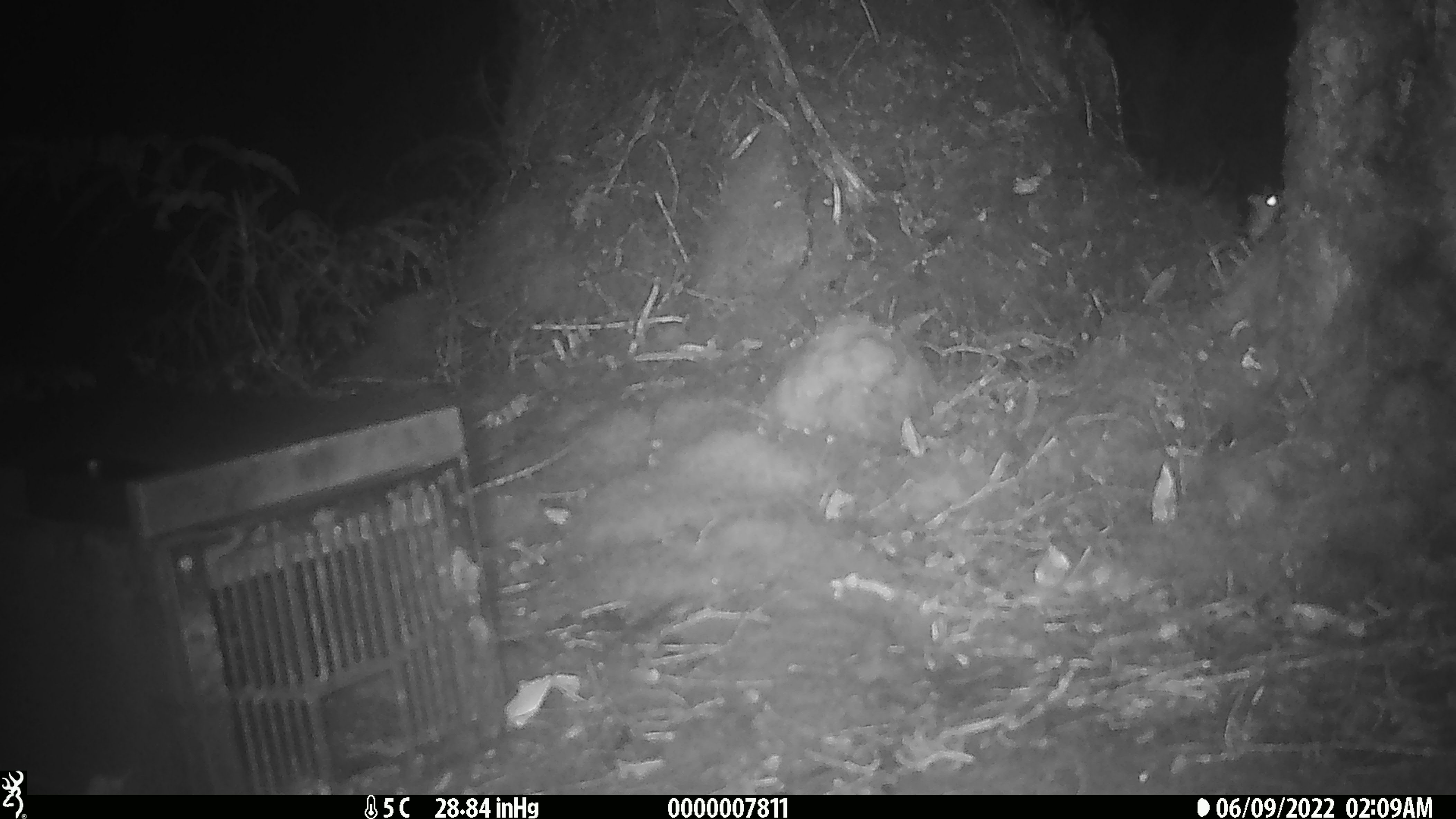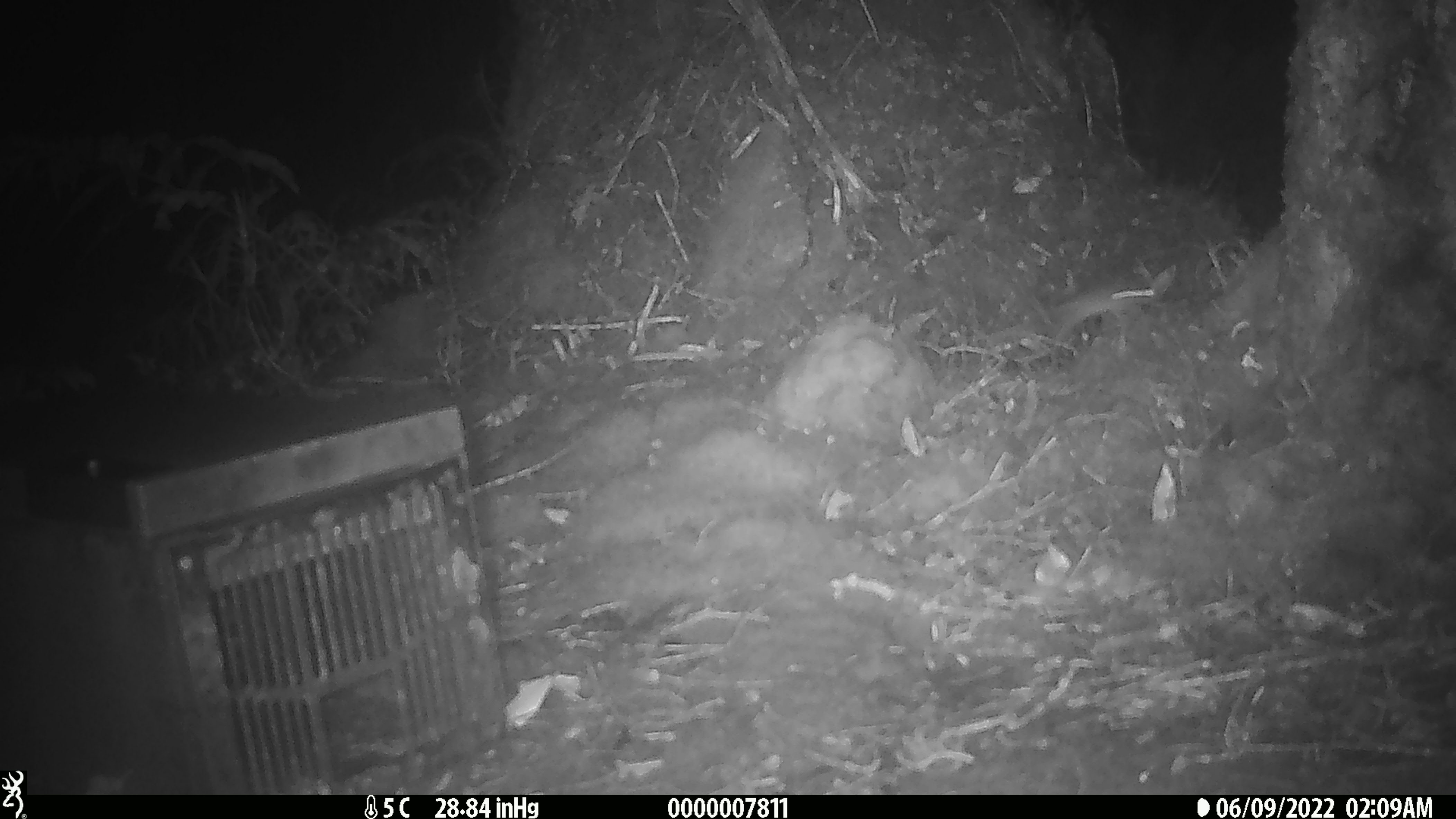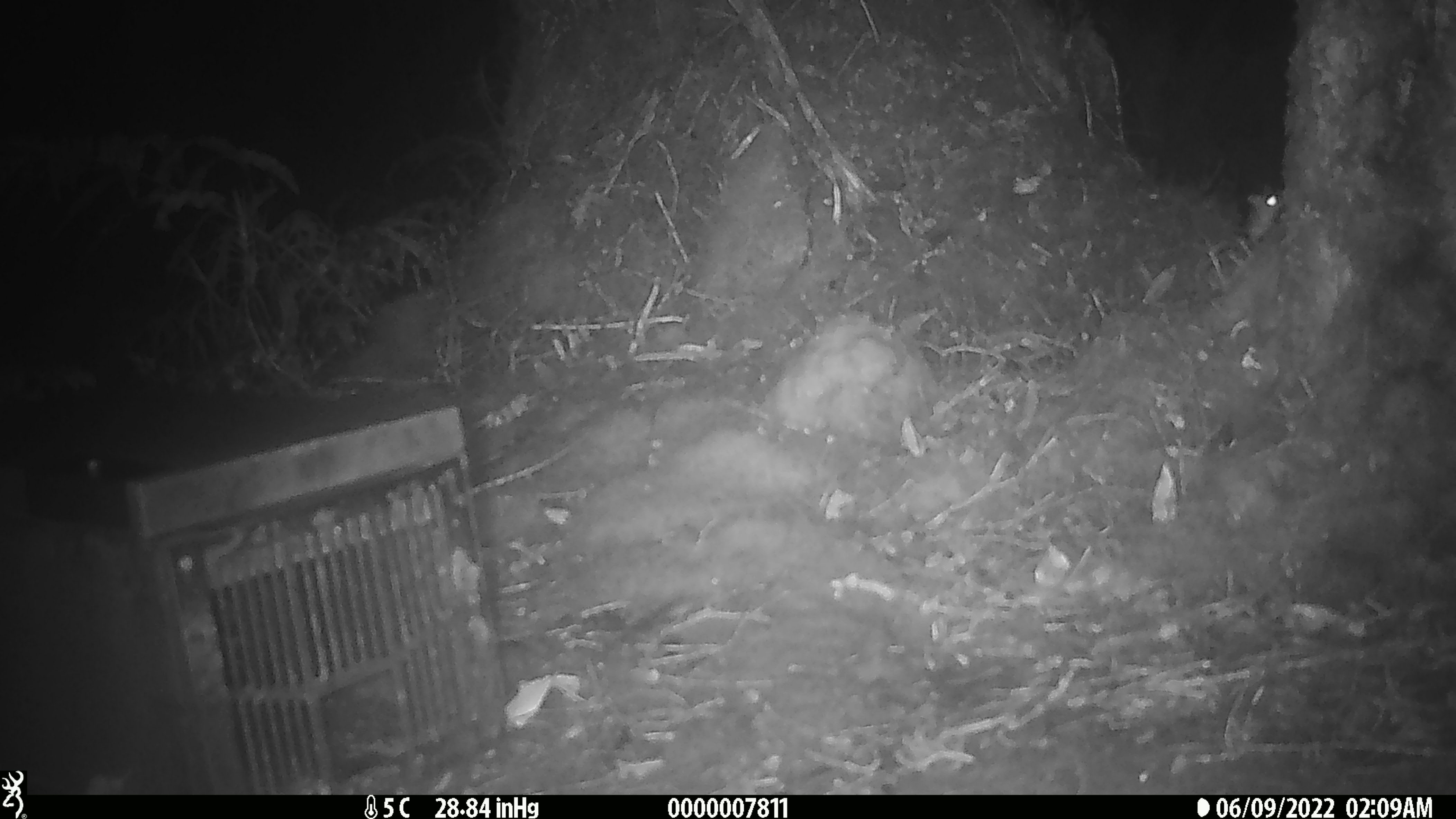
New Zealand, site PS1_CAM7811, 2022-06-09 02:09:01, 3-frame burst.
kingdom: Animalia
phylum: Chordata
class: Mammalia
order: Rodentia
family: Muridae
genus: Mus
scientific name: Mus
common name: mouse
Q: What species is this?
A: Mouse (Mus).